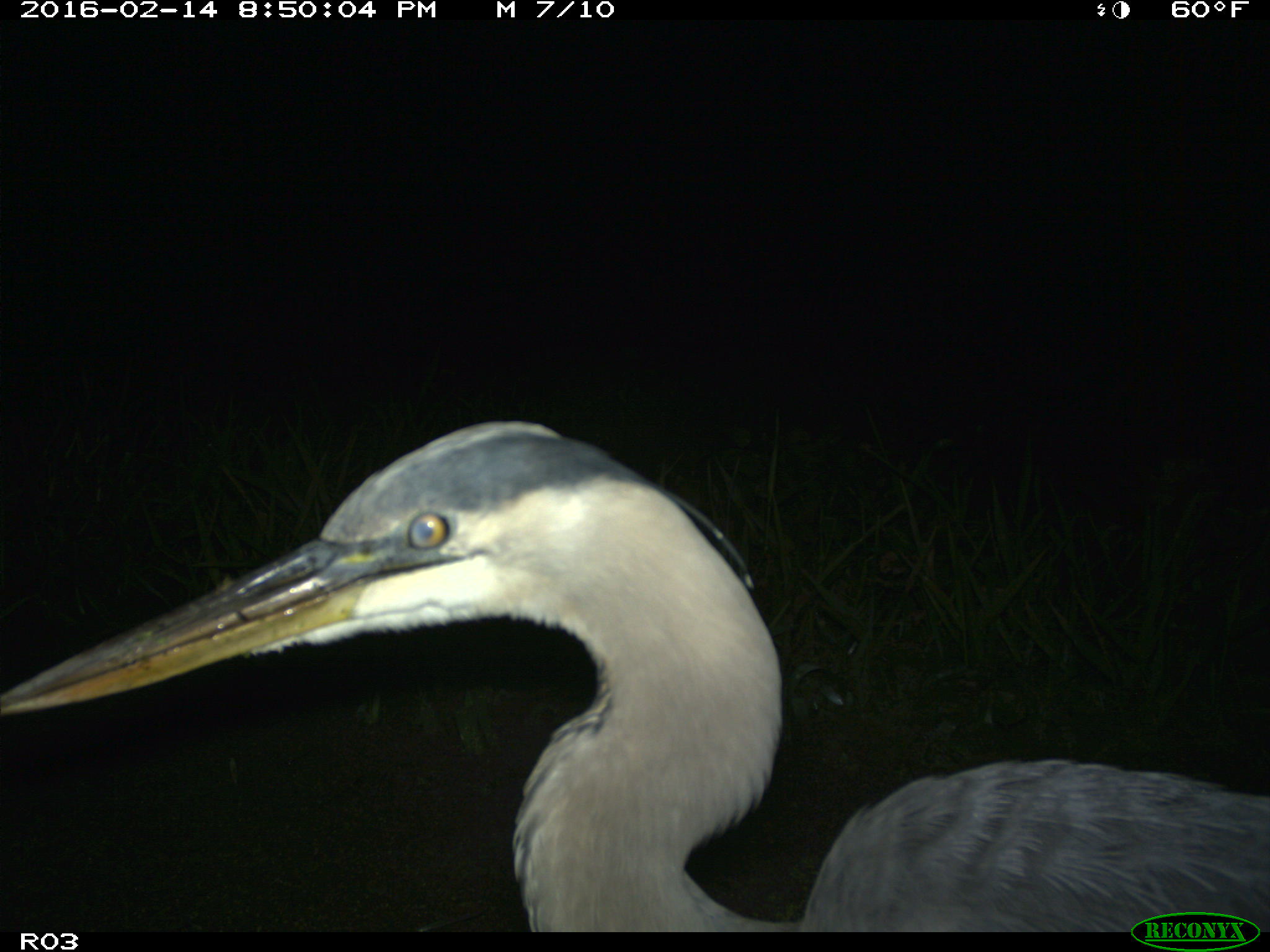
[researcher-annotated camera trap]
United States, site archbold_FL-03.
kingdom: Animalia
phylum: Chordata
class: Aves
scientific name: Aves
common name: birds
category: unidentified bird